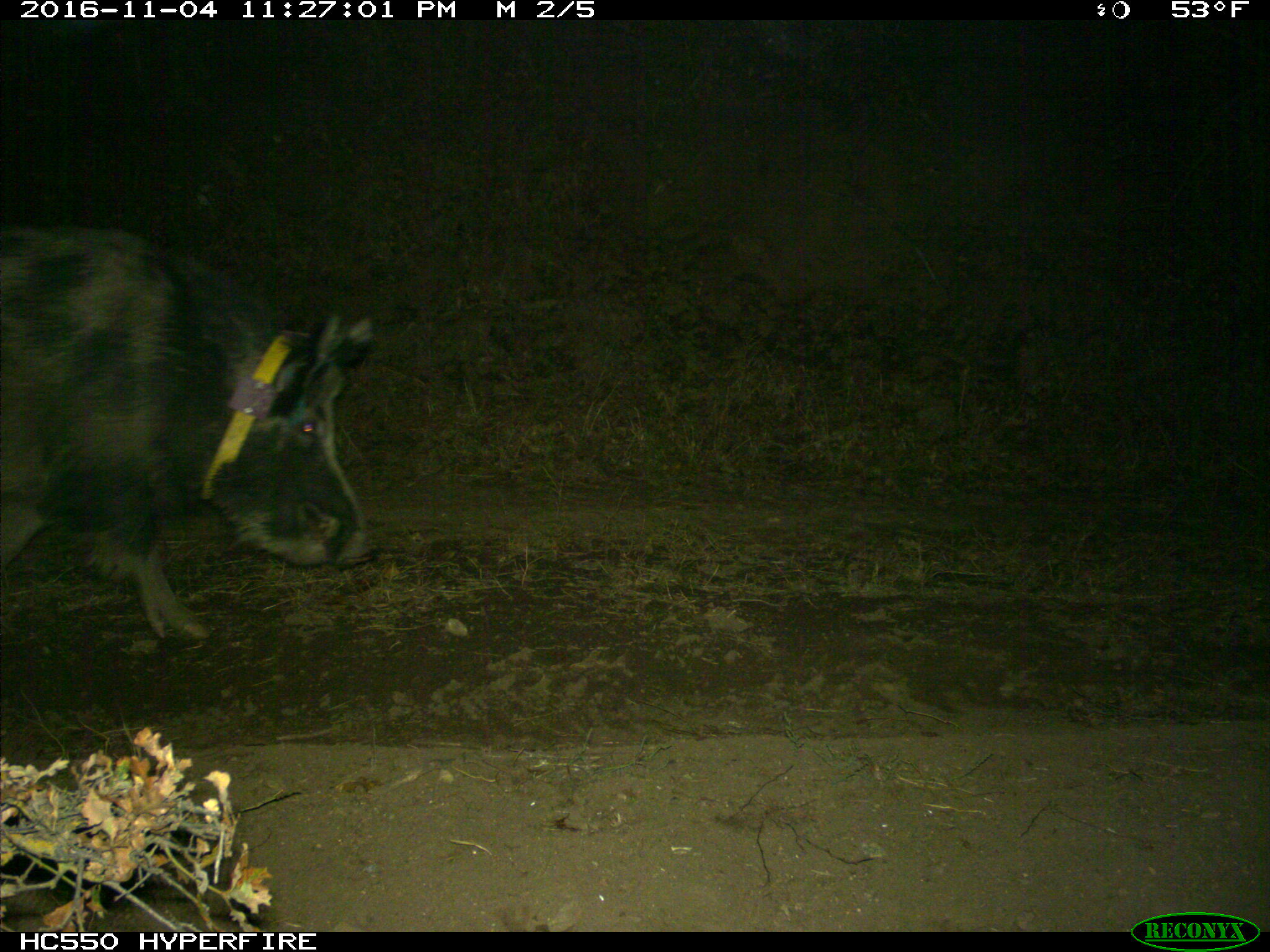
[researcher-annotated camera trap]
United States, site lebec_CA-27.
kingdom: Animalia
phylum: Chordata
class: Mammalia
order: Artiodactyla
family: Suidae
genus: Sus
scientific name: Sus scrofa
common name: wild boar